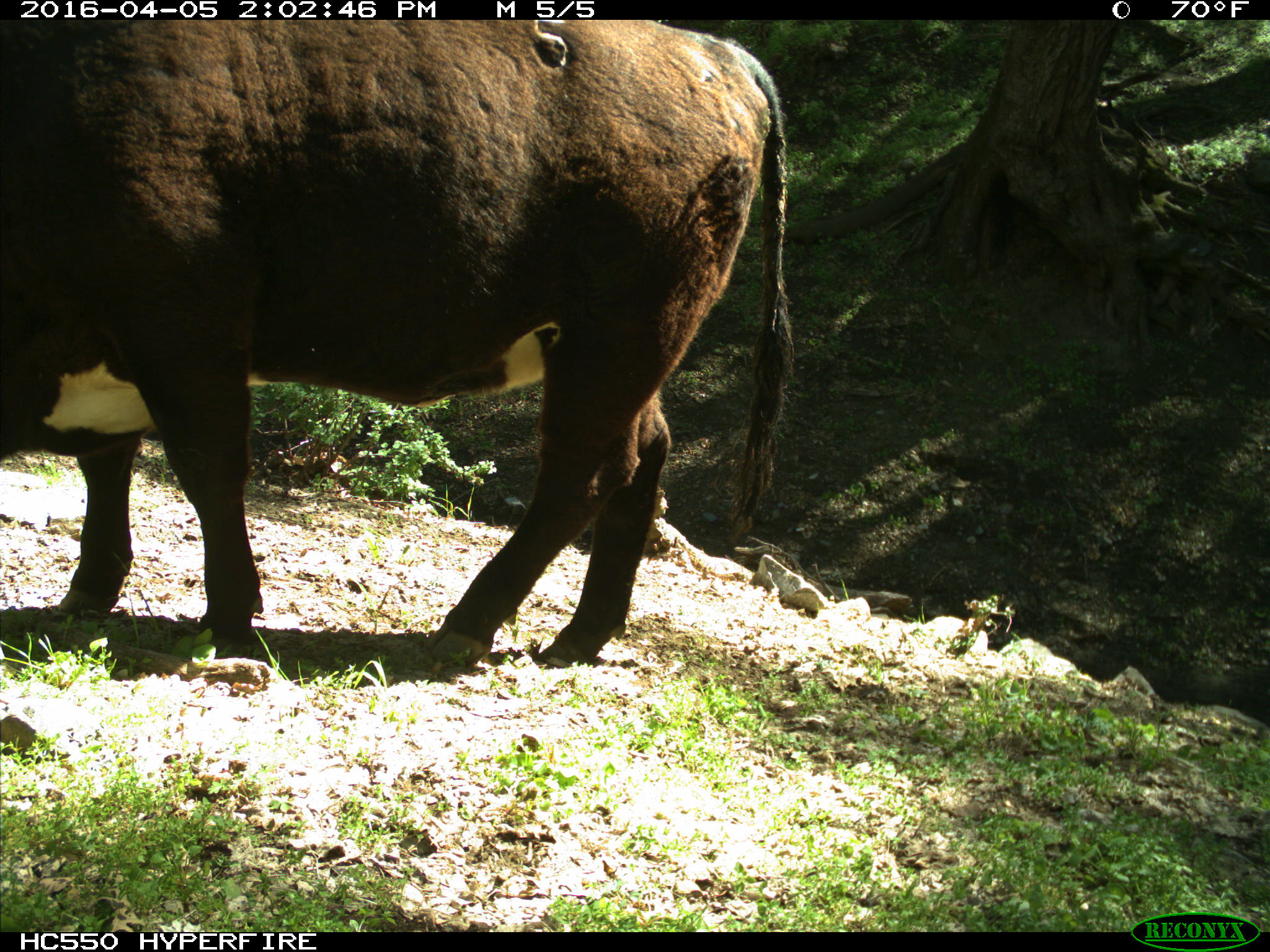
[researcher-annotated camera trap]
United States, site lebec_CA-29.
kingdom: Animalia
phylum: Chordata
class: Mammalia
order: Artiodactyla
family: Bovidae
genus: Bos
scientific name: Bos taurus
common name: domestic cow